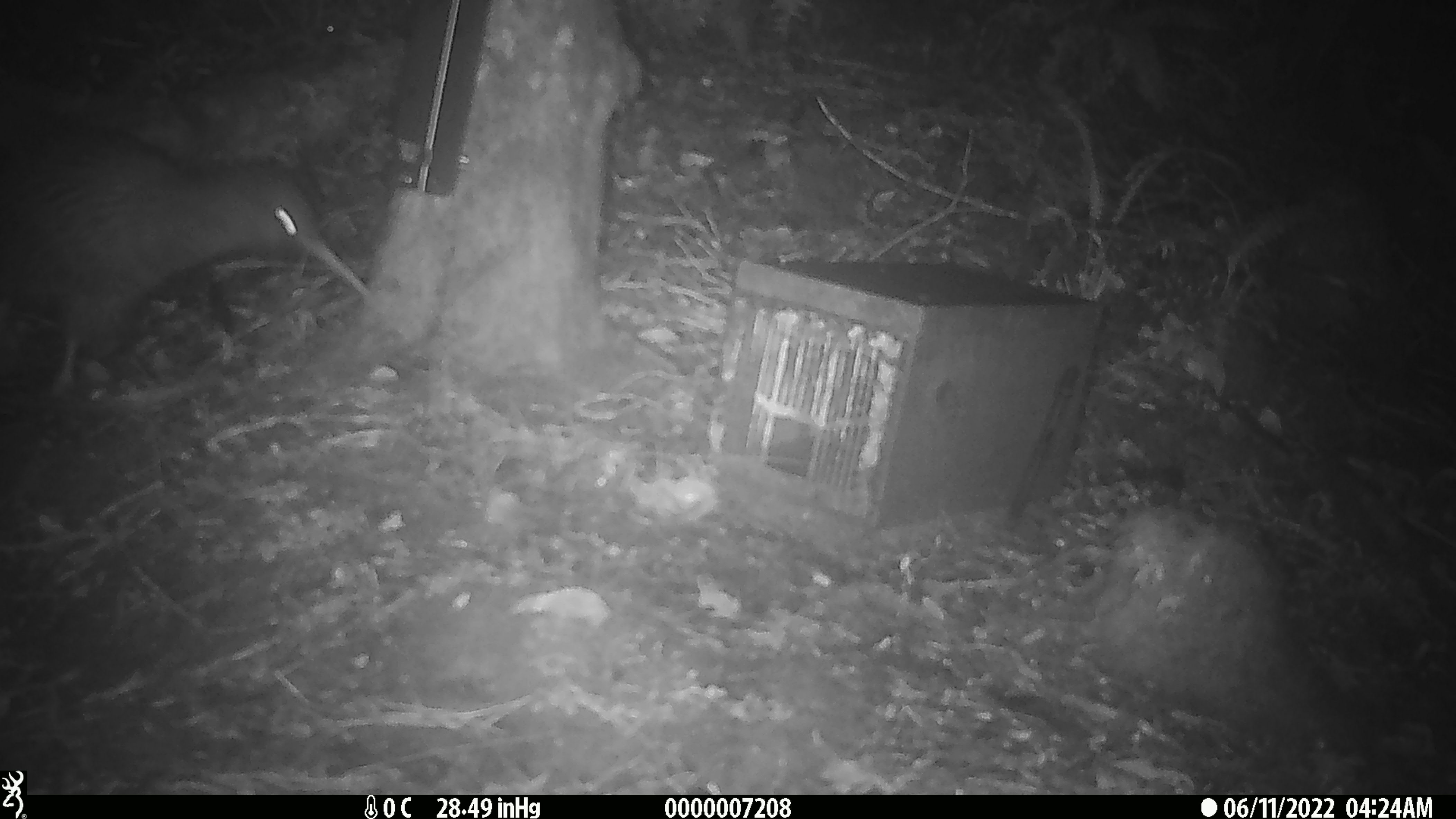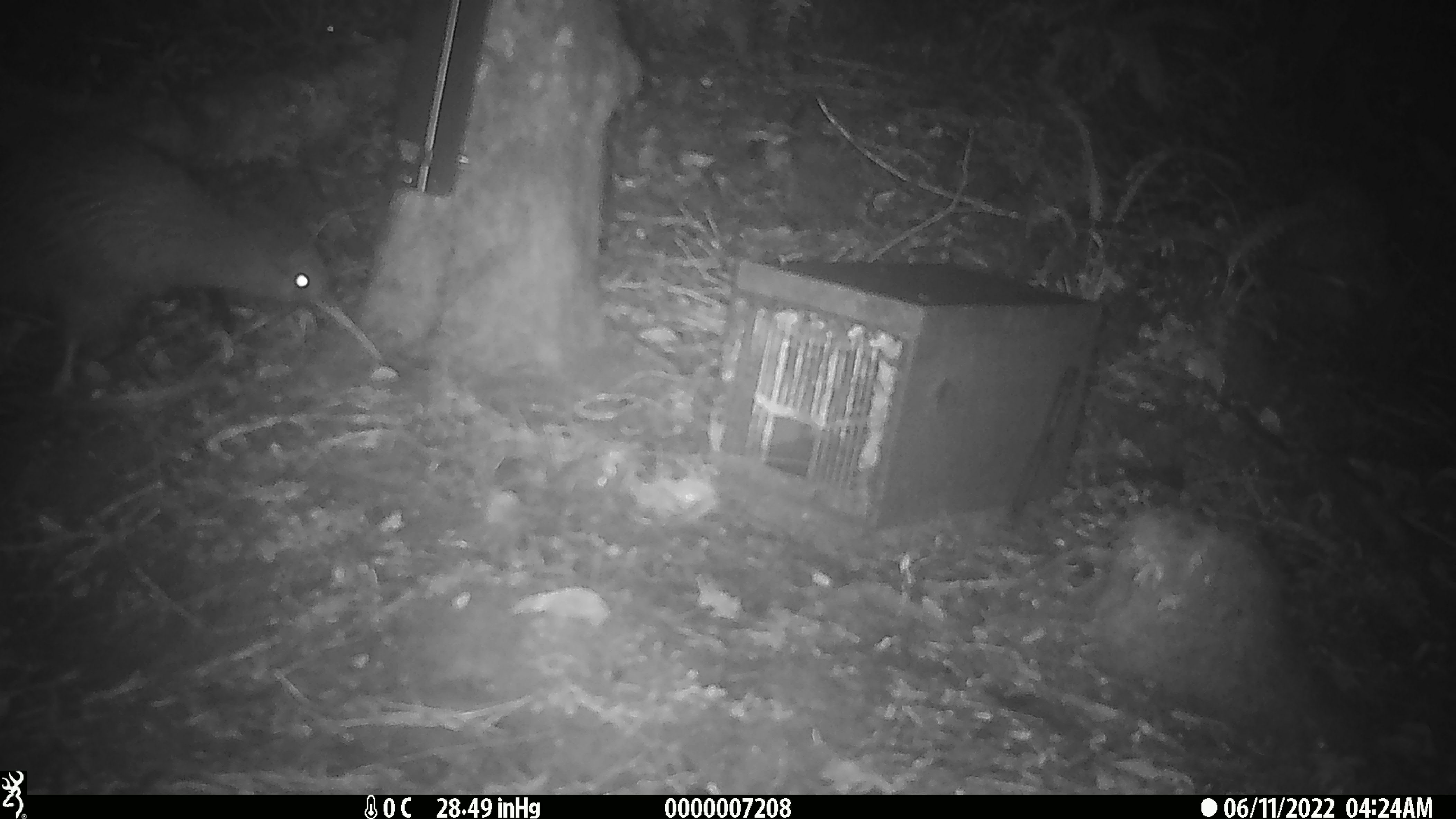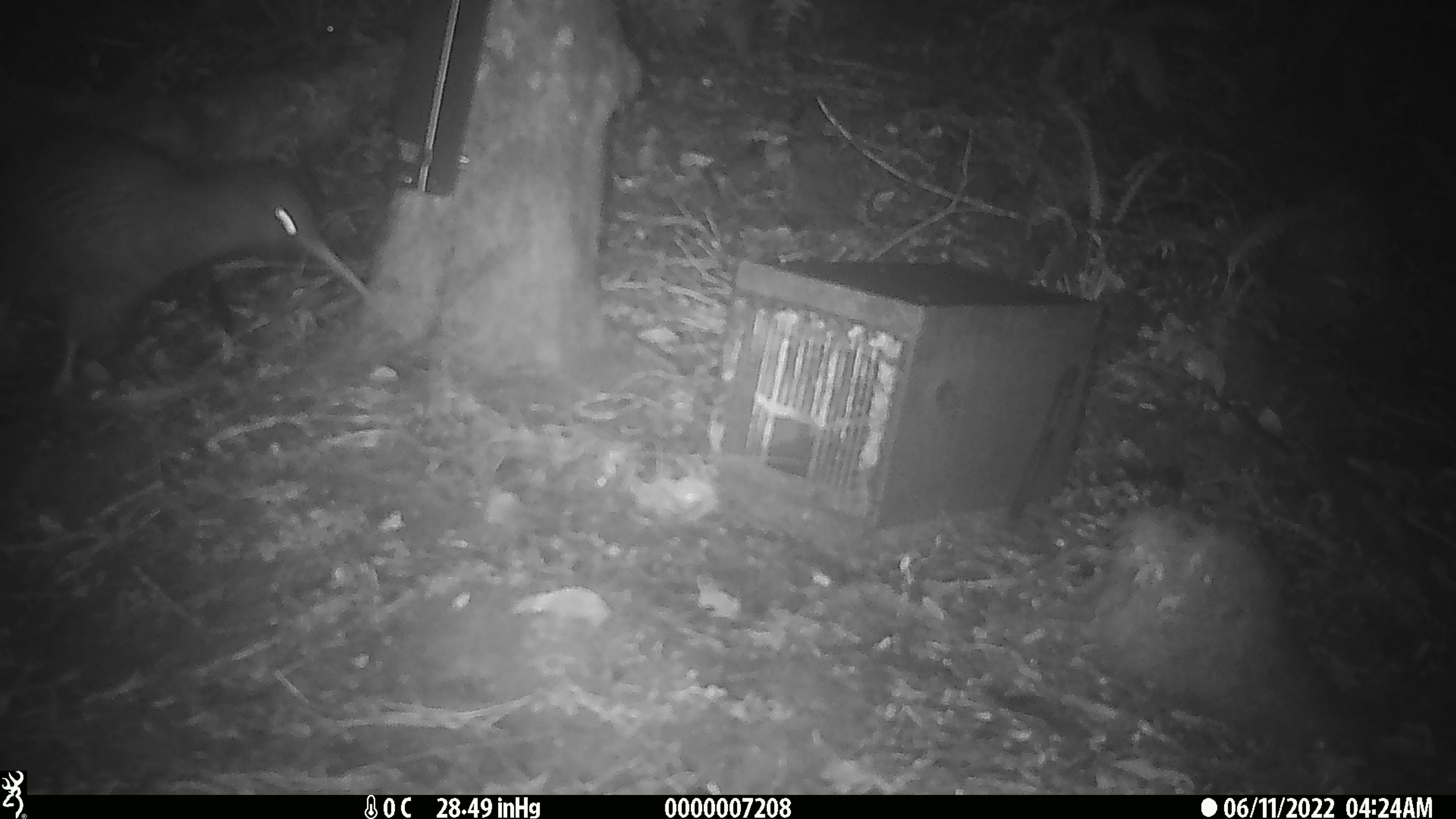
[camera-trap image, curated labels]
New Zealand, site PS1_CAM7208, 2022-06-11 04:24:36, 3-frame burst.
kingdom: Animalia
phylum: Chordata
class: Aves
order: Apterygiformes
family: Apterygidae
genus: Apteryx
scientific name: Apteryx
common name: kiwi